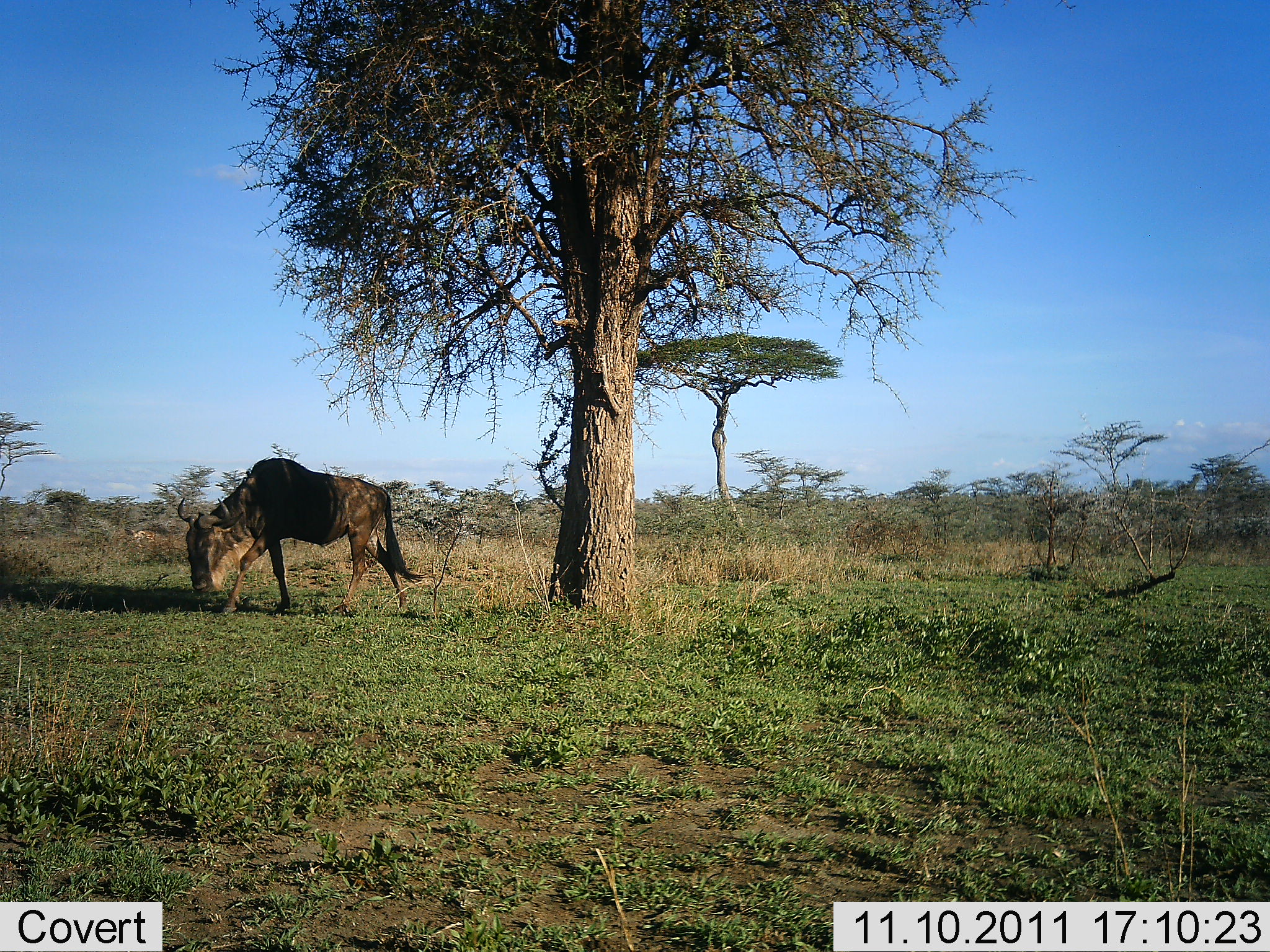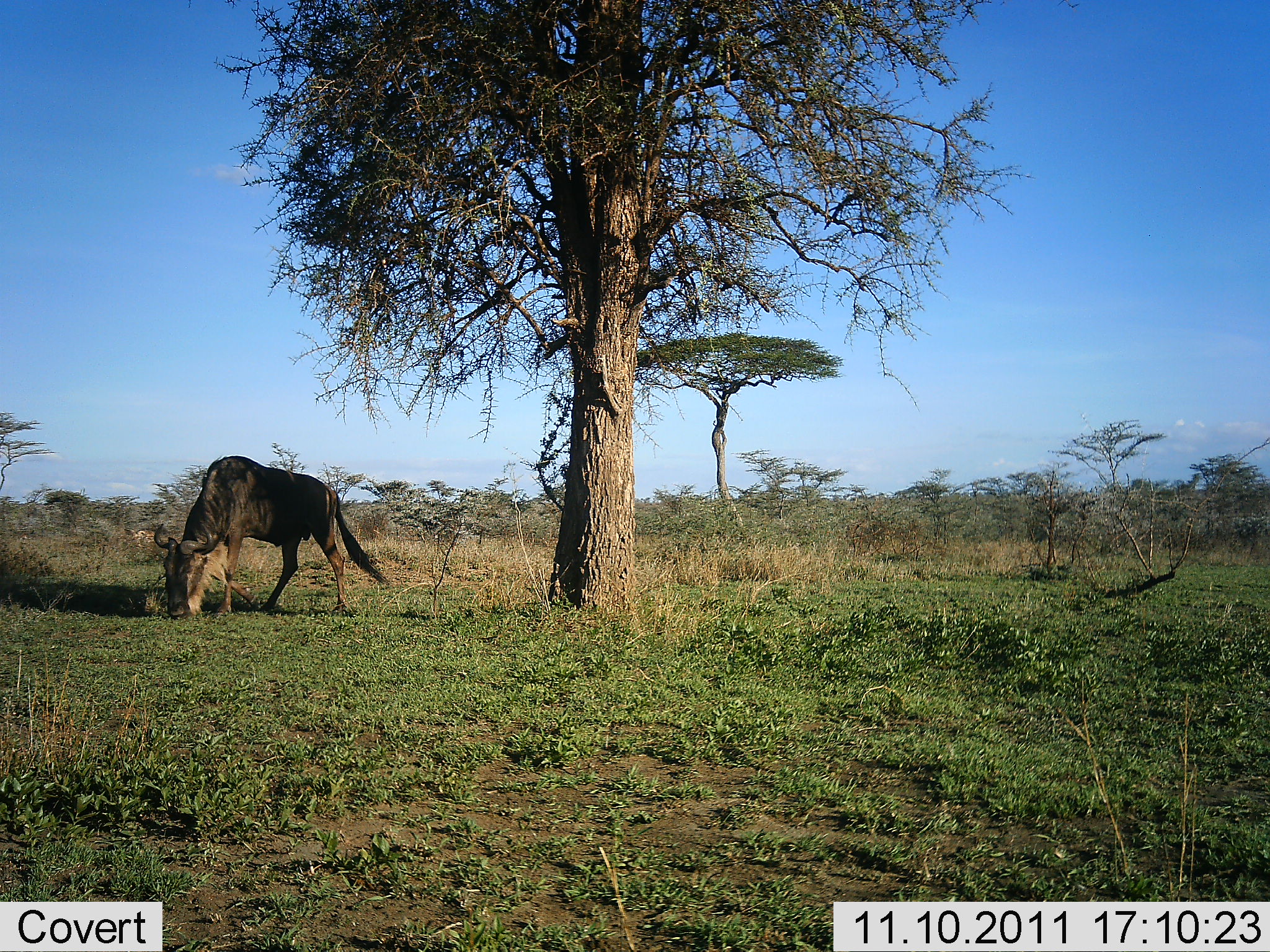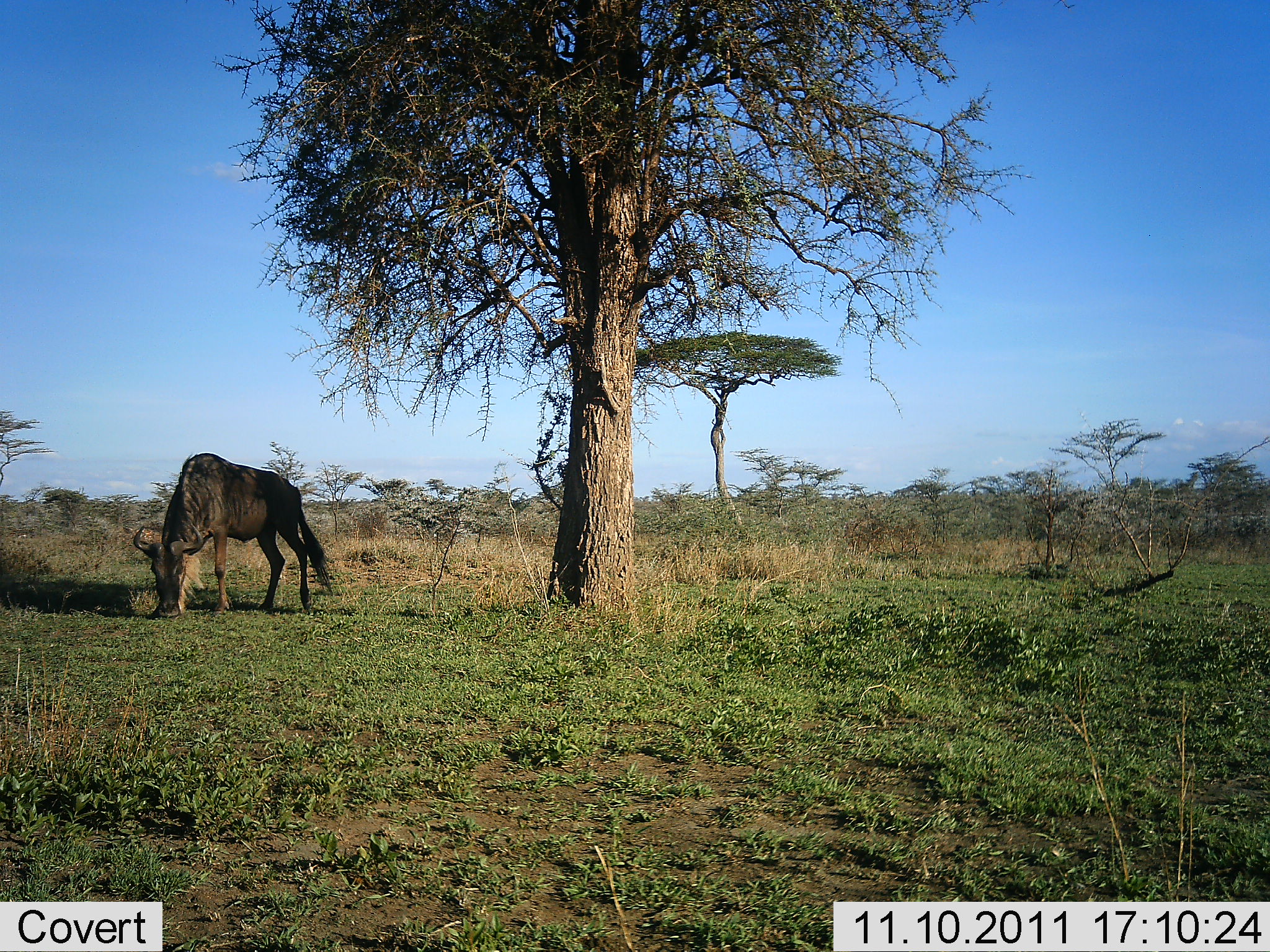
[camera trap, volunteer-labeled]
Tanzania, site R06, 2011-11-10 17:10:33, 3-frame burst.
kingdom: Animalia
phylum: Chordata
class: Mammalia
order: Artiodactyla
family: Bovidae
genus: Connochaetes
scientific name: Connochaetes taurinus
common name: blue wildebeest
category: wildebeest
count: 1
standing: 20%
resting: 0%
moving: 60%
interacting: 0%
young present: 0%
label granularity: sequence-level